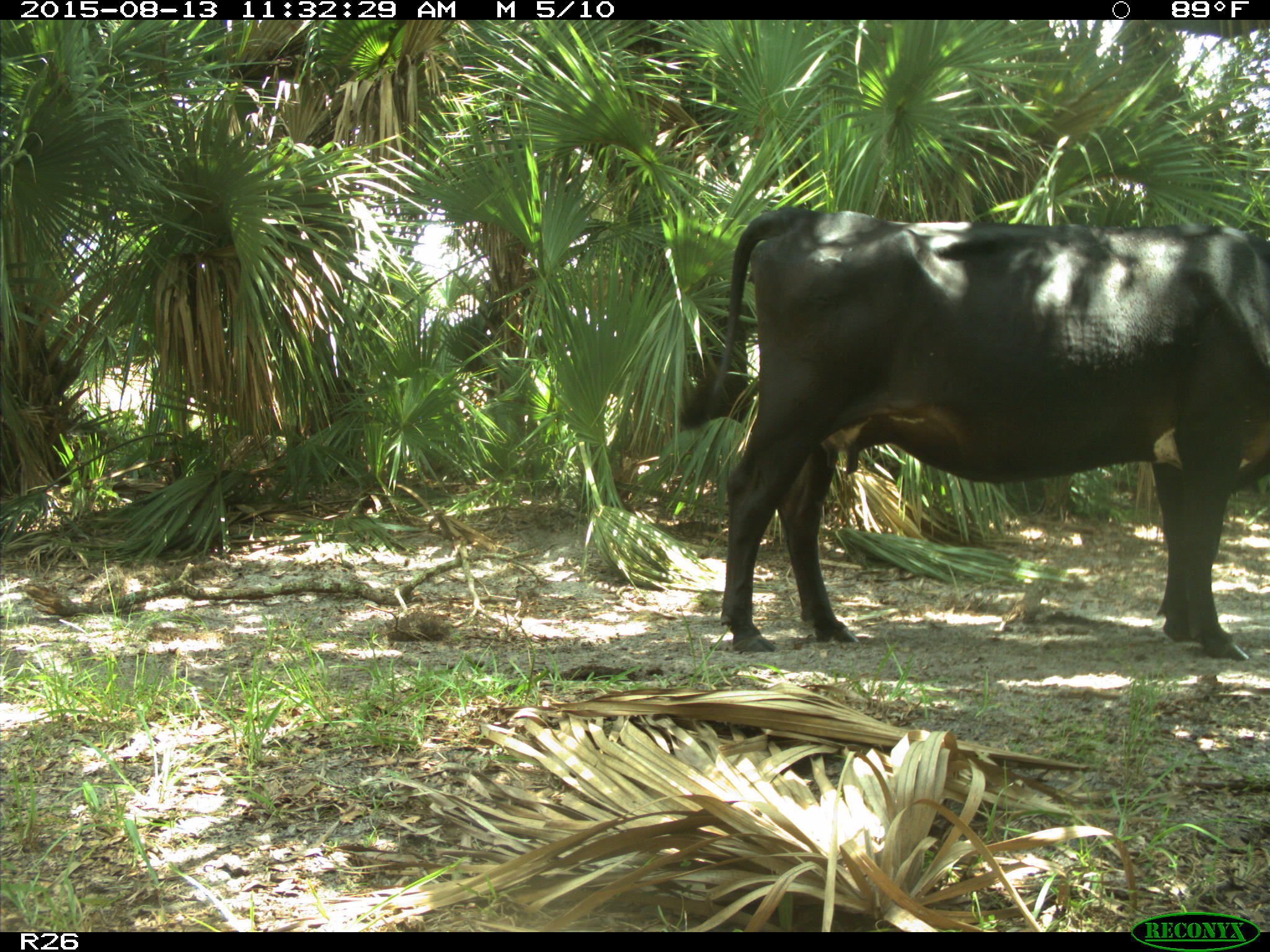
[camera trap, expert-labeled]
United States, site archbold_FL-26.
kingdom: Animalia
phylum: Chordata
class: Mammalia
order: Artiodactyla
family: Bovidae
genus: Bos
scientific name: Bos taurus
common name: domestic cow